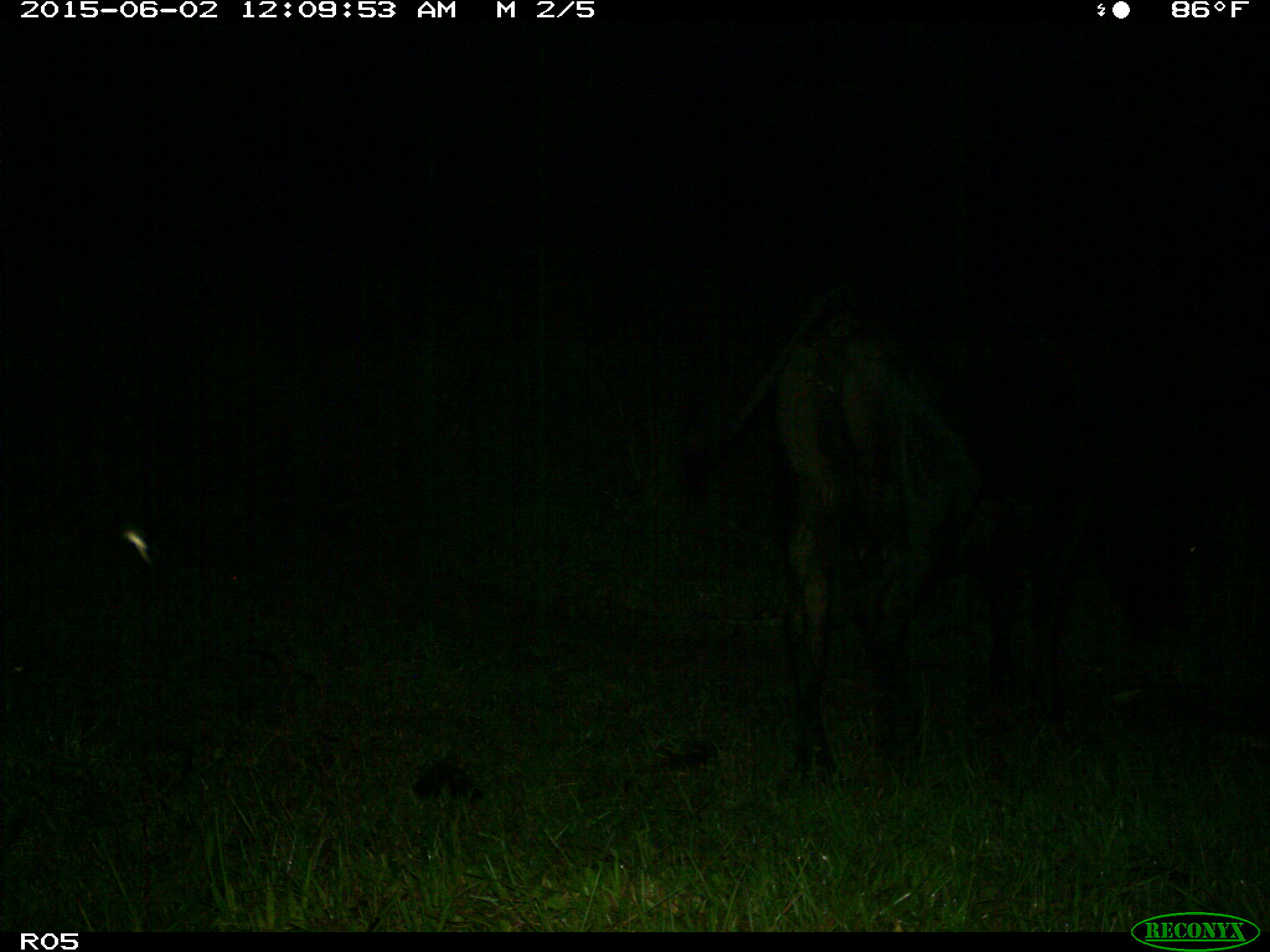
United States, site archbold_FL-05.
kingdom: Animalia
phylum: Chordata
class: Mammalia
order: Artiodactyla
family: Bovidae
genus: Bos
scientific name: Bos taurus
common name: domestic cow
Bos taurus (domestic cow).